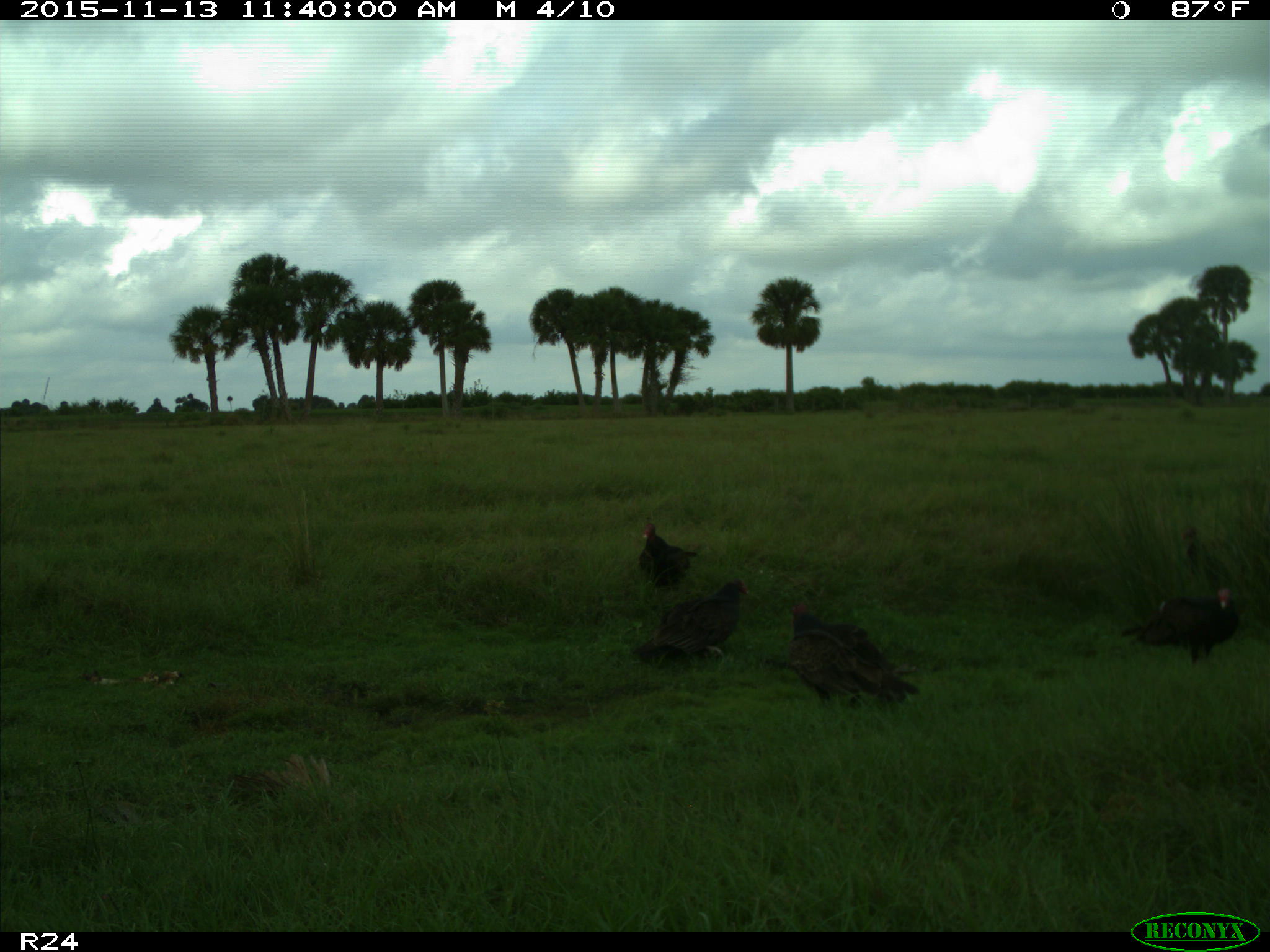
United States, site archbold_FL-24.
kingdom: Animalia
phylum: Chordata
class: Aves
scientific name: Aves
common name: birds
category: unidentified bird